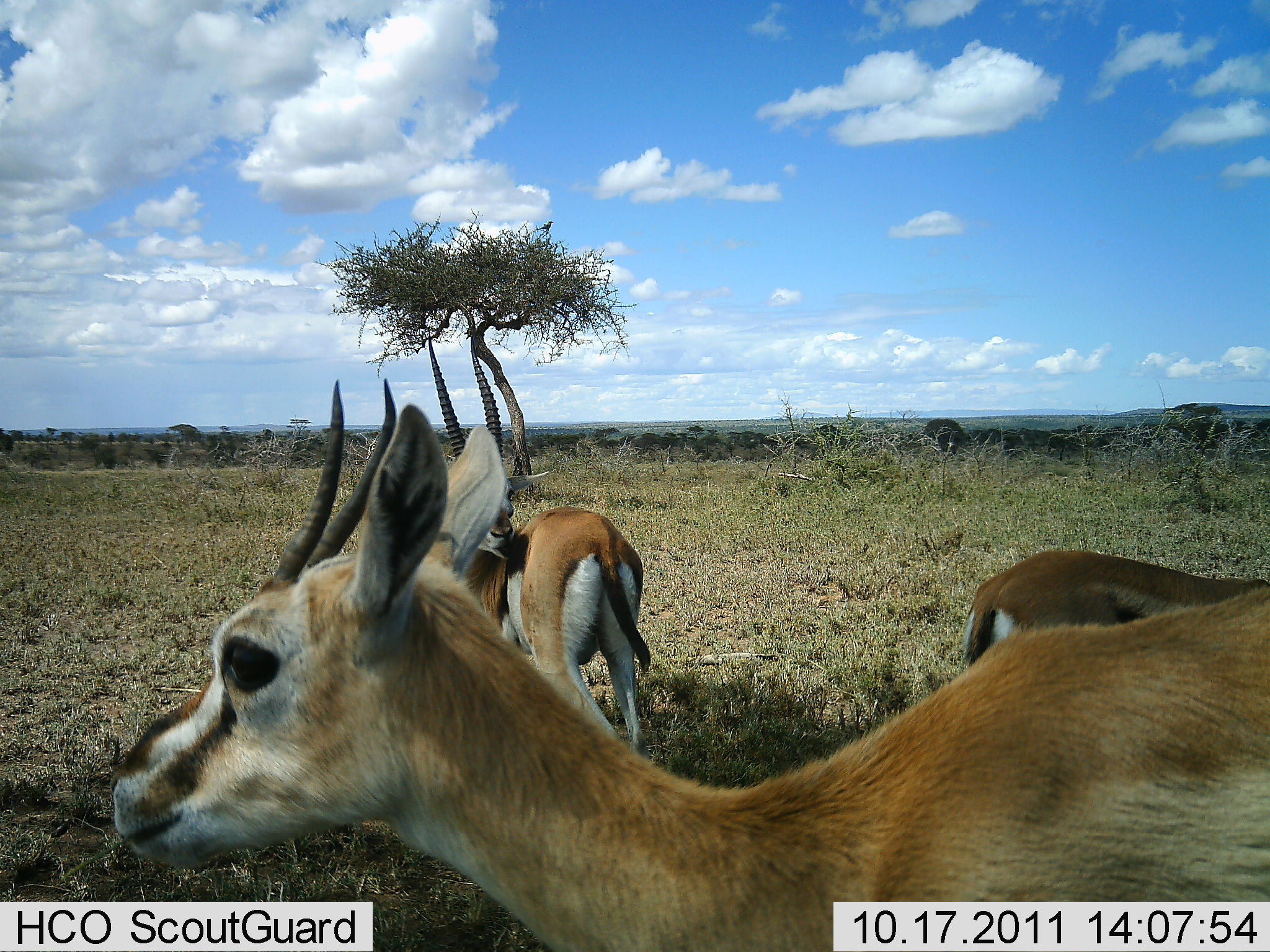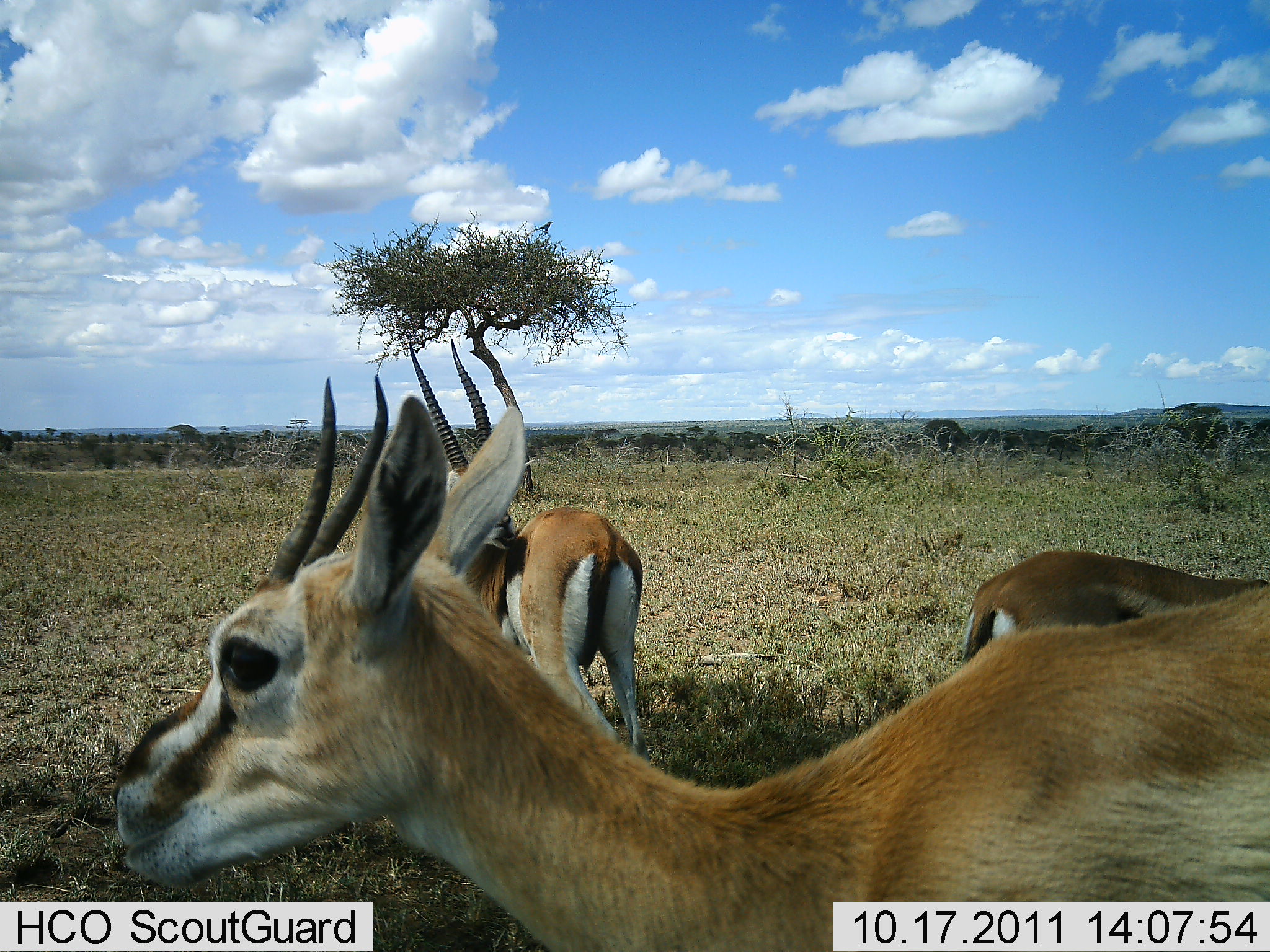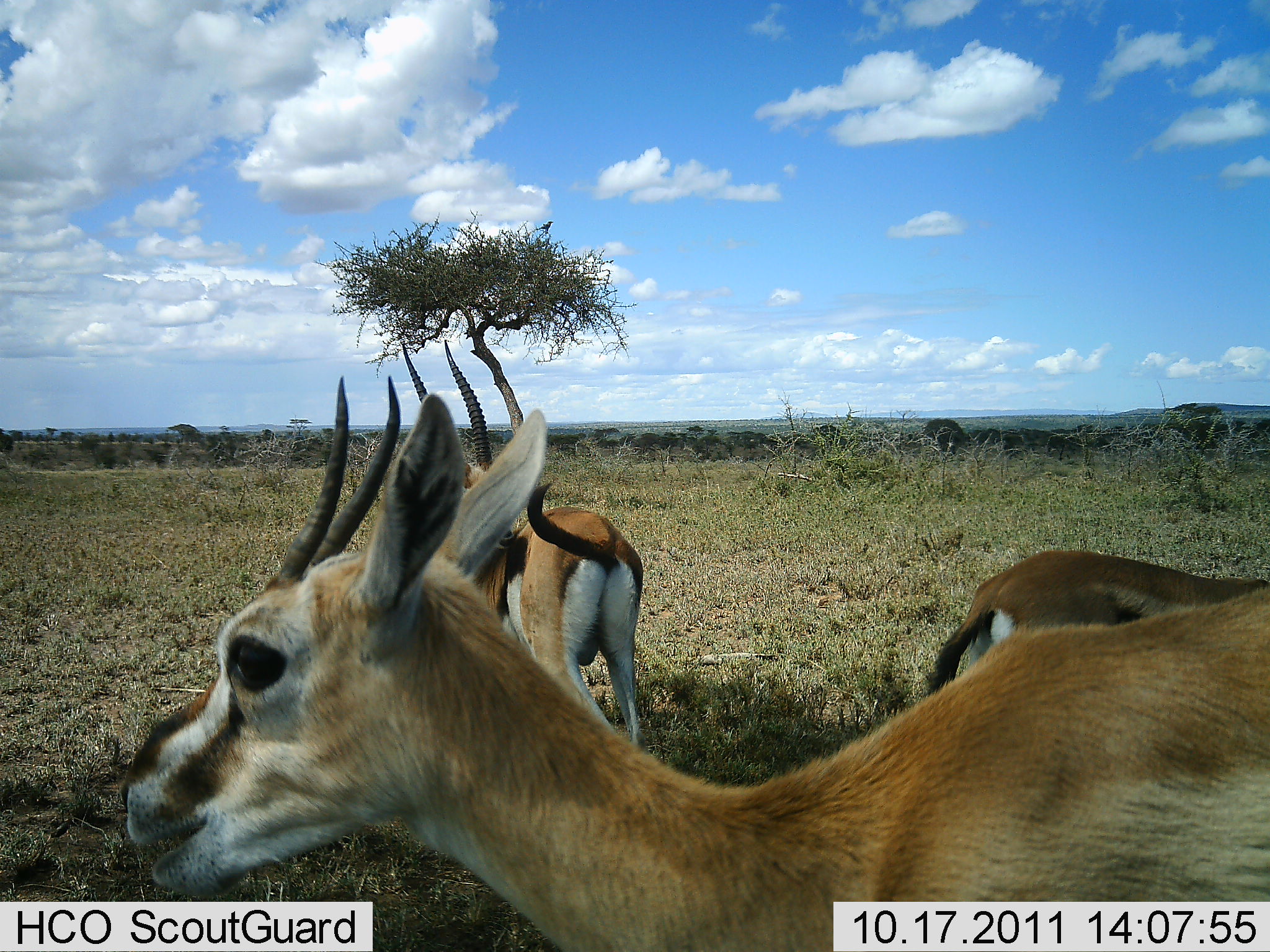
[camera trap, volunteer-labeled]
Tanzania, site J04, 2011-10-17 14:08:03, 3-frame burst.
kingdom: Animalia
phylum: Chordata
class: Mammalia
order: Artiodactyla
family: Bovidae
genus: Eudorcas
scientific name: Eudorcas thomsonii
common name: thomson's gazelle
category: gazellethomsons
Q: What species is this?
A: Gazellethomsons (thomson's gazelle) (Eudorcas thomsonii).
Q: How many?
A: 3.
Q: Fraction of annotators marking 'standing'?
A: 70%.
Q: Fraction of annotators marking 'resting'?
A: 0%.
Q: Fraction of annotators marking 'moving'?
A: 10%.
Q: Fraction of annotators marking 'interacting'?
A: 0%.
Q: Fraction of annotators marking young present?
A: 0%.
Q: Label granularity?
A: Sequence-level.